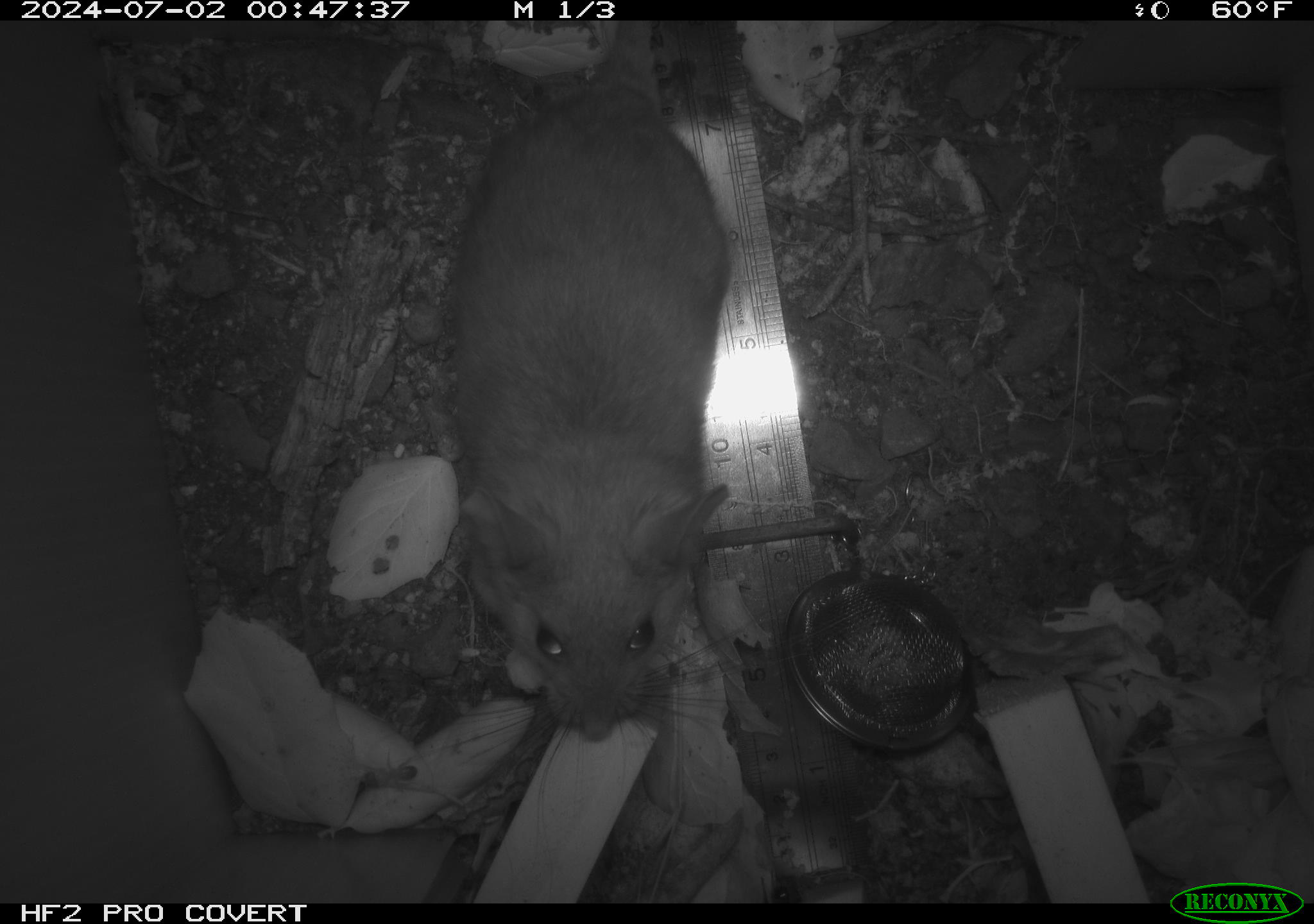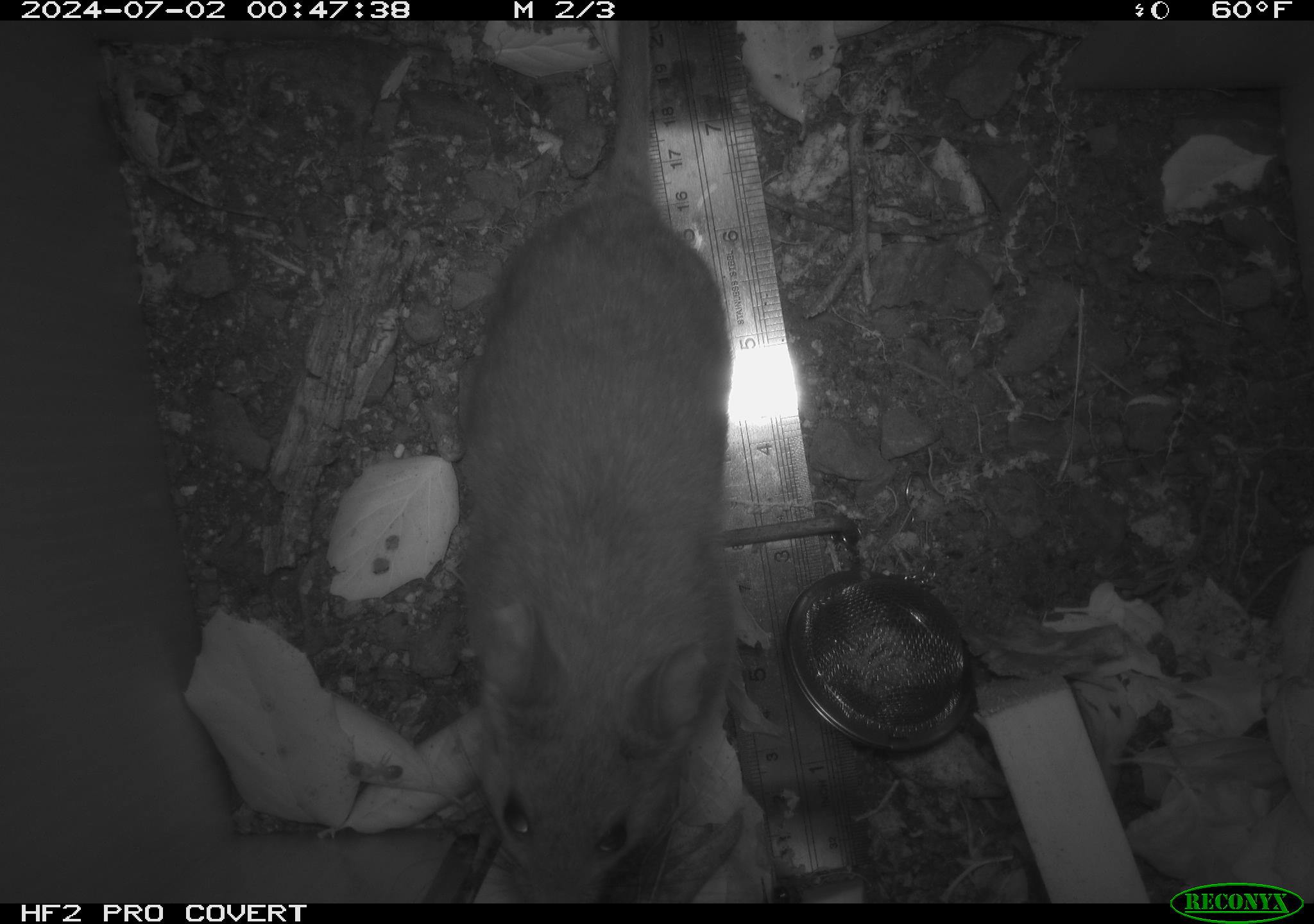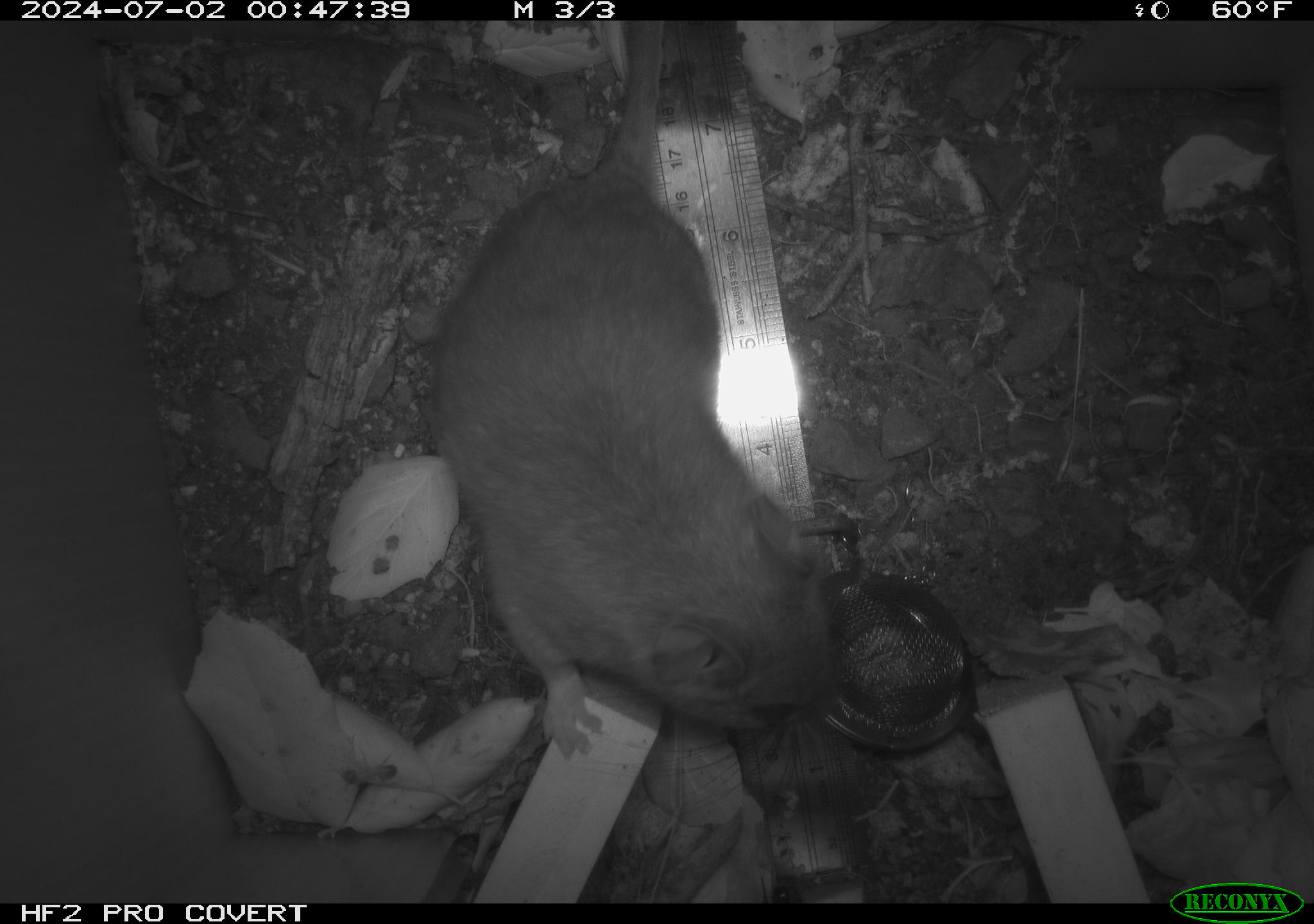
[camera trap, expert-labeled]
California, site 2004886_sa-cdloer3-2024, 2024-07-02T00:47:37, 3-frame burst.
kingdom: Animalia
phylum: Chordata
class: Mammalia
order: Rodentia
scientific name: Rodentia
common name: rodent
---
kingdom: Animalia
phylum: Chordata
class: Mammalia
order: Rodentia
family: Cricetidae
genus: Neotoma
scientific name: Neotoma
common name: pack rat or woodrat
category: neotoma species